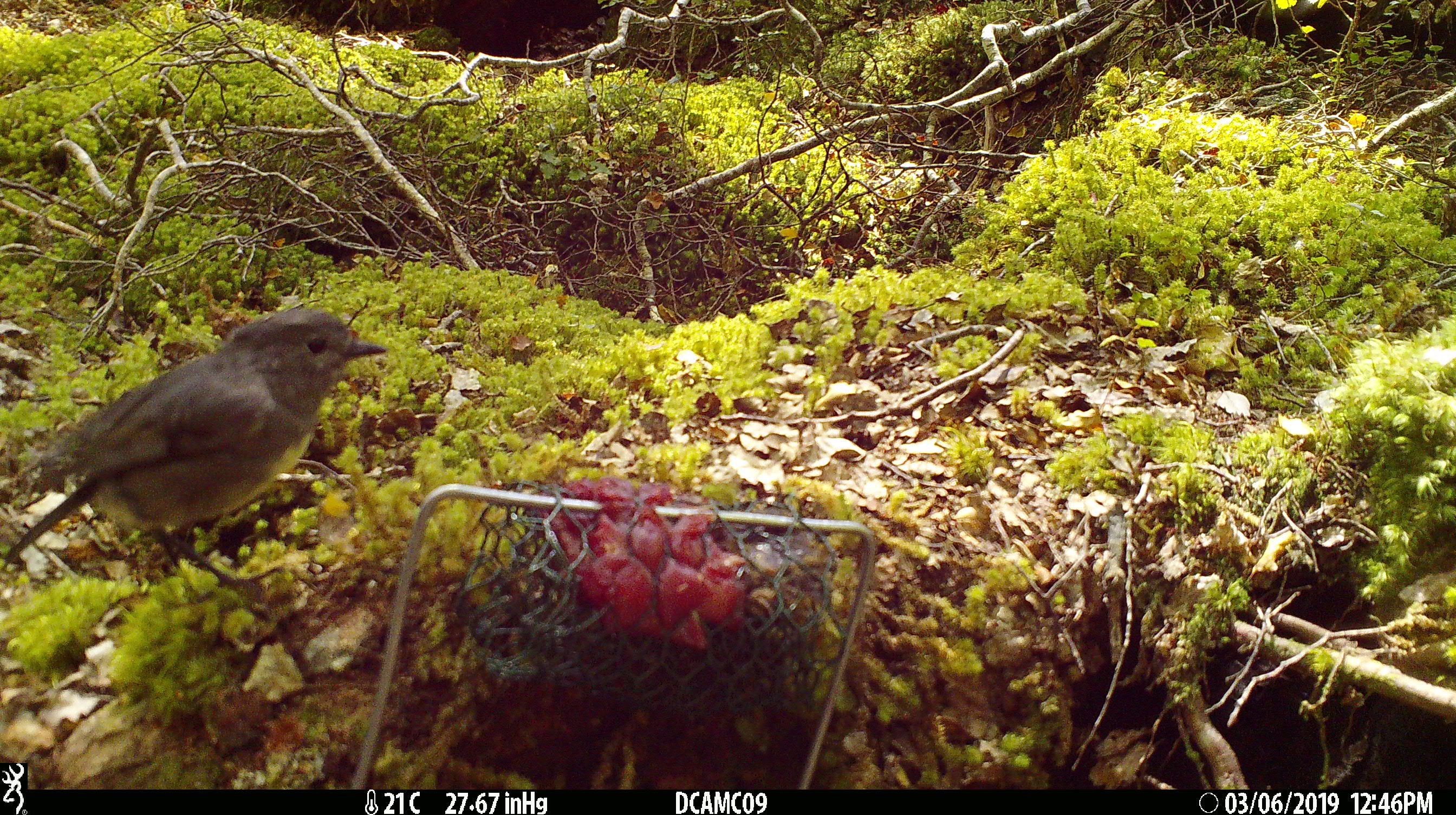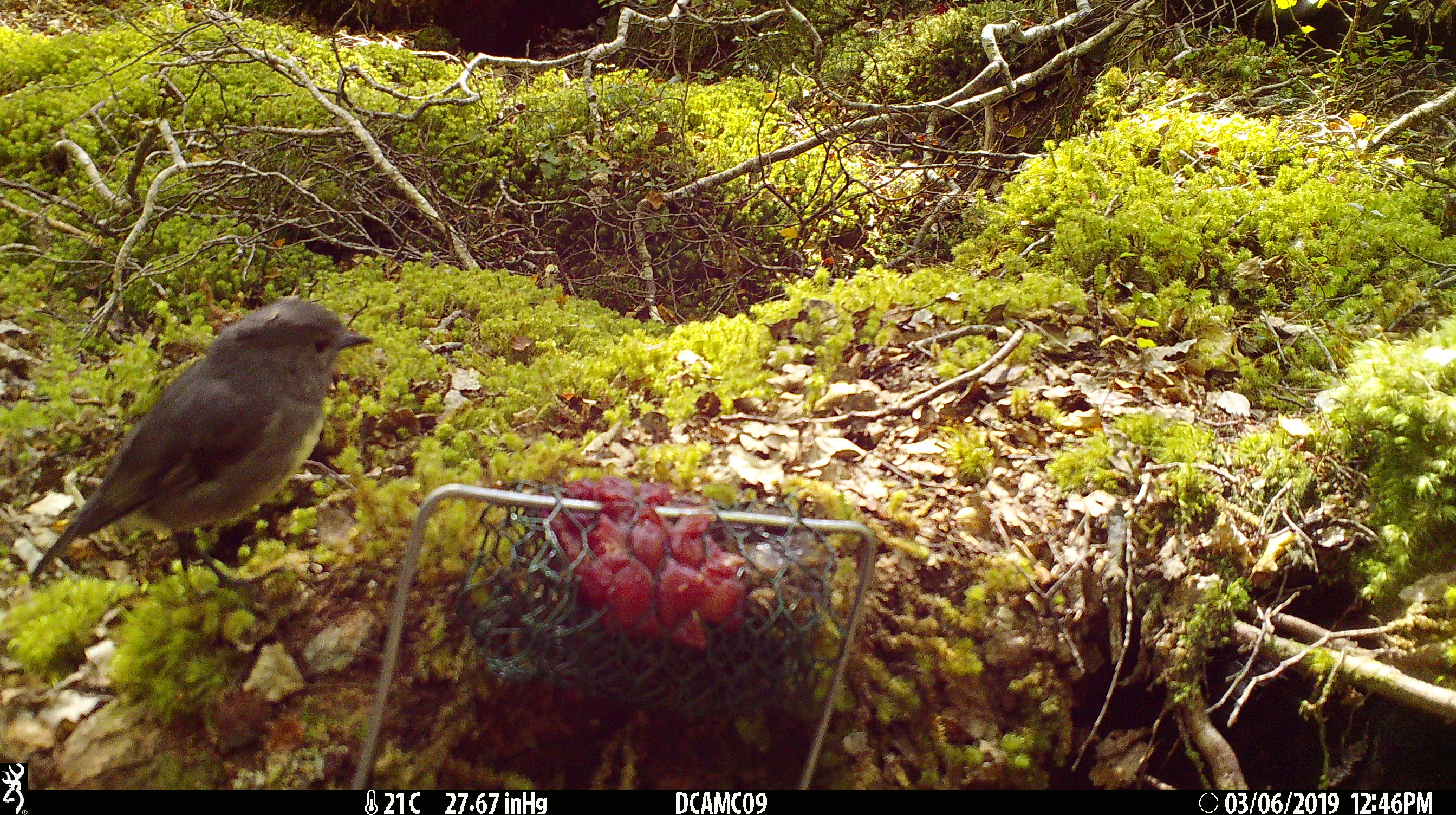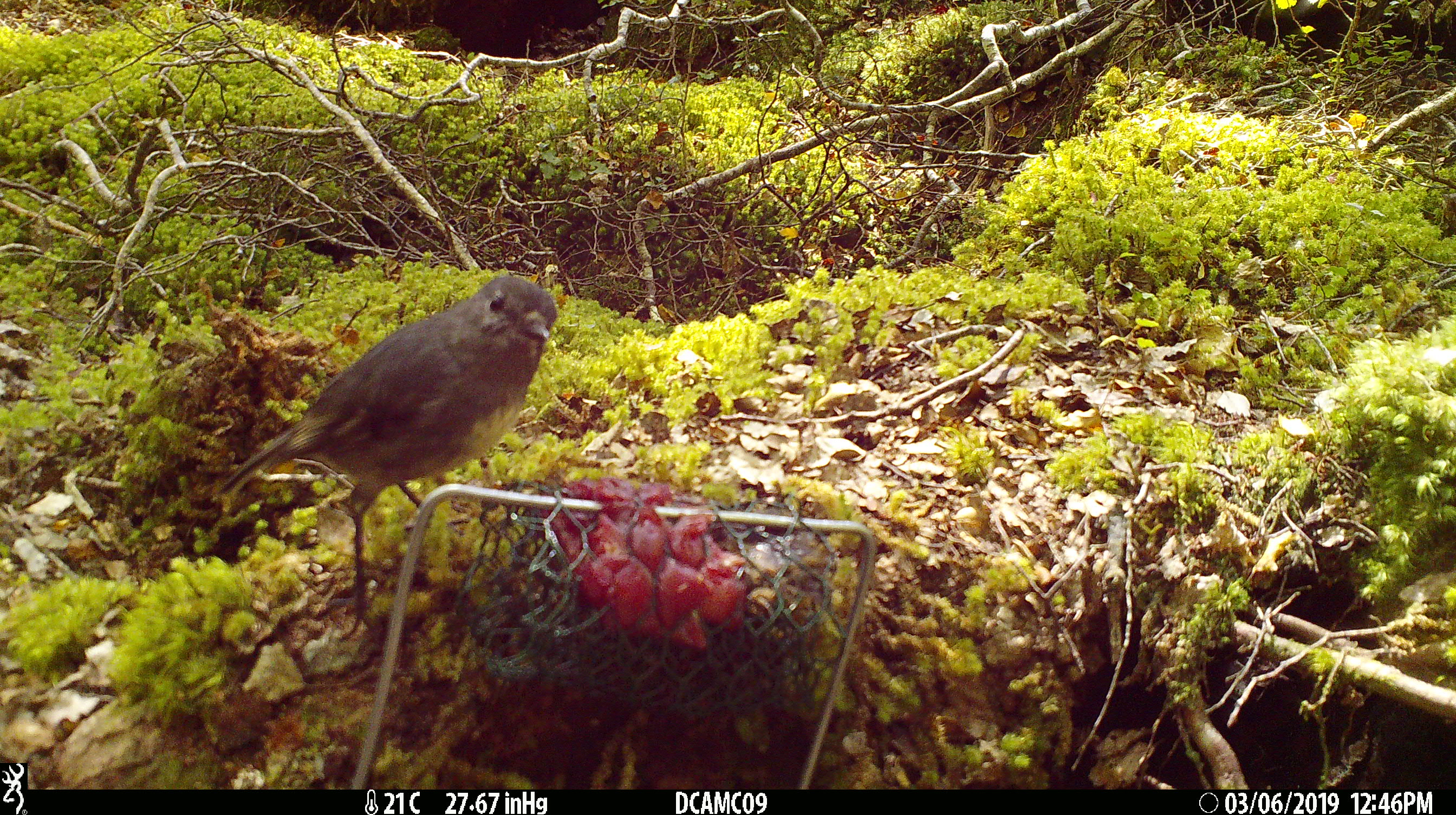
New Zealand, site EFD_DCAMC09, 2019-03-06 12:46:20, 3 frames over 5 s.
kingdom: Animalia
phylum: Chordata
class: Aves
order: Passeriformes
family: Petroicidae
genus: Petroica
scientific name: Petroica australis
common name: new zealand robin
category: robin